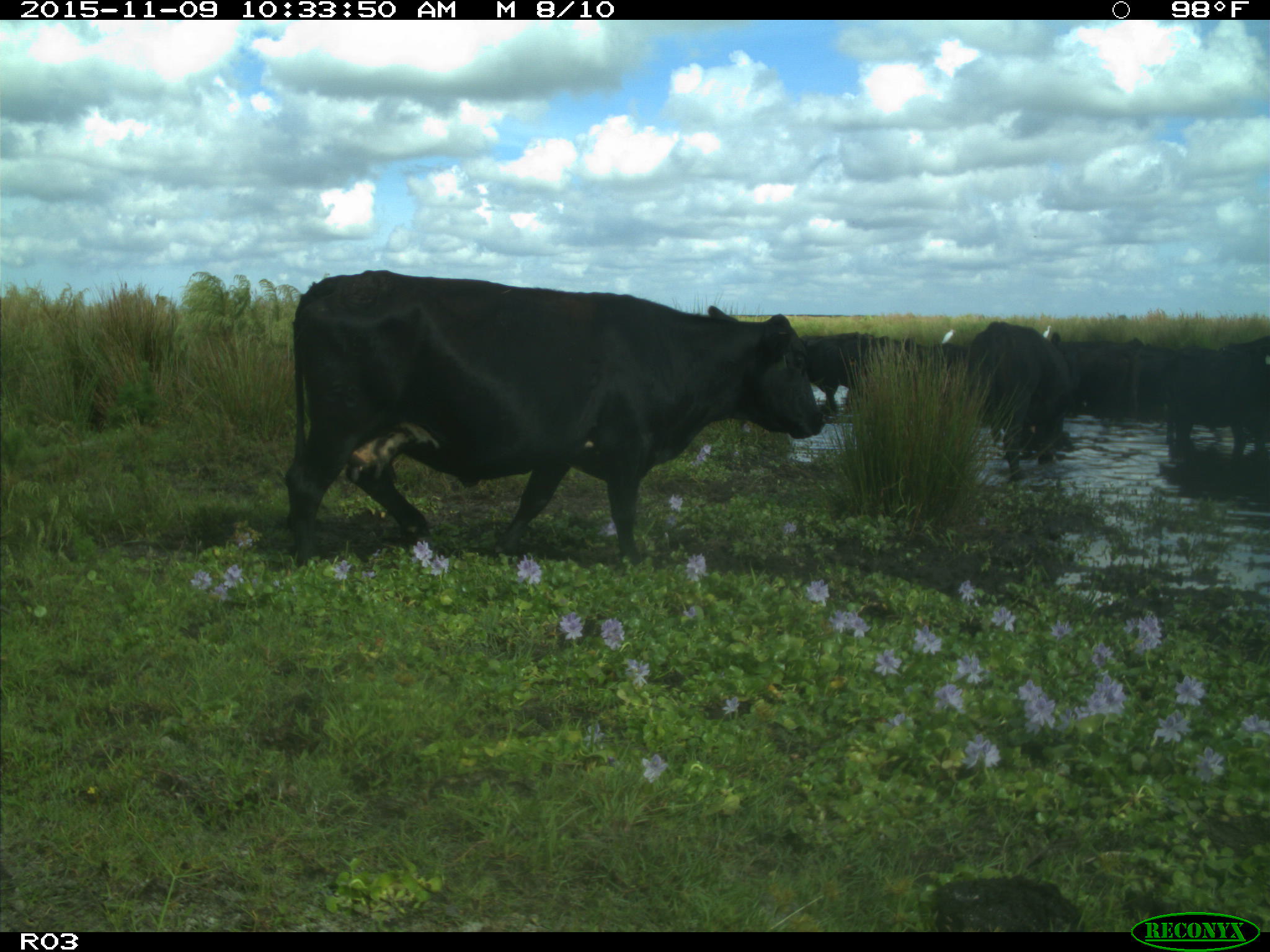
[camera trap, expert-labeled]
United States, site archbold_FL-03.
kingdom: Animalia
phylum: Chordata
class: Mammalia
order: Artiodactyla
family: Bovidae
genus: Bos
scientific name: Bos taurus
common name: domestic cow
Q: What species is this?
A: Bos taurus (domestic cow).